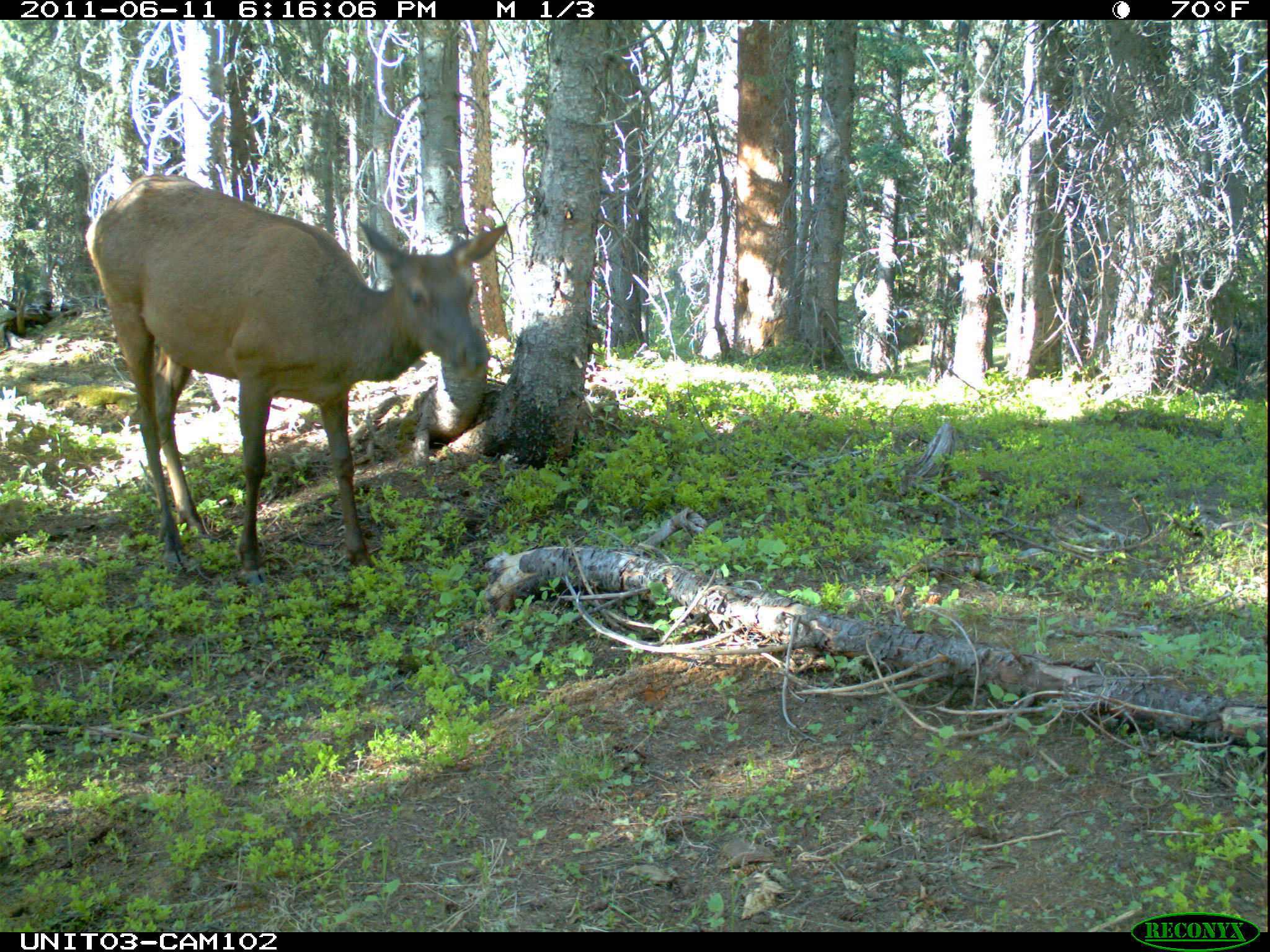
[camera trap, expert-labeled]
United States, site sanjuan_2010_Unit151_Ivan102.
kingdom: Animalia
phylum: Chordata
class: Mammalia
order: Artiodactyla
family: Cervidae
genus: Cervus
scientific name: Cervus elaphus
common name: red deer